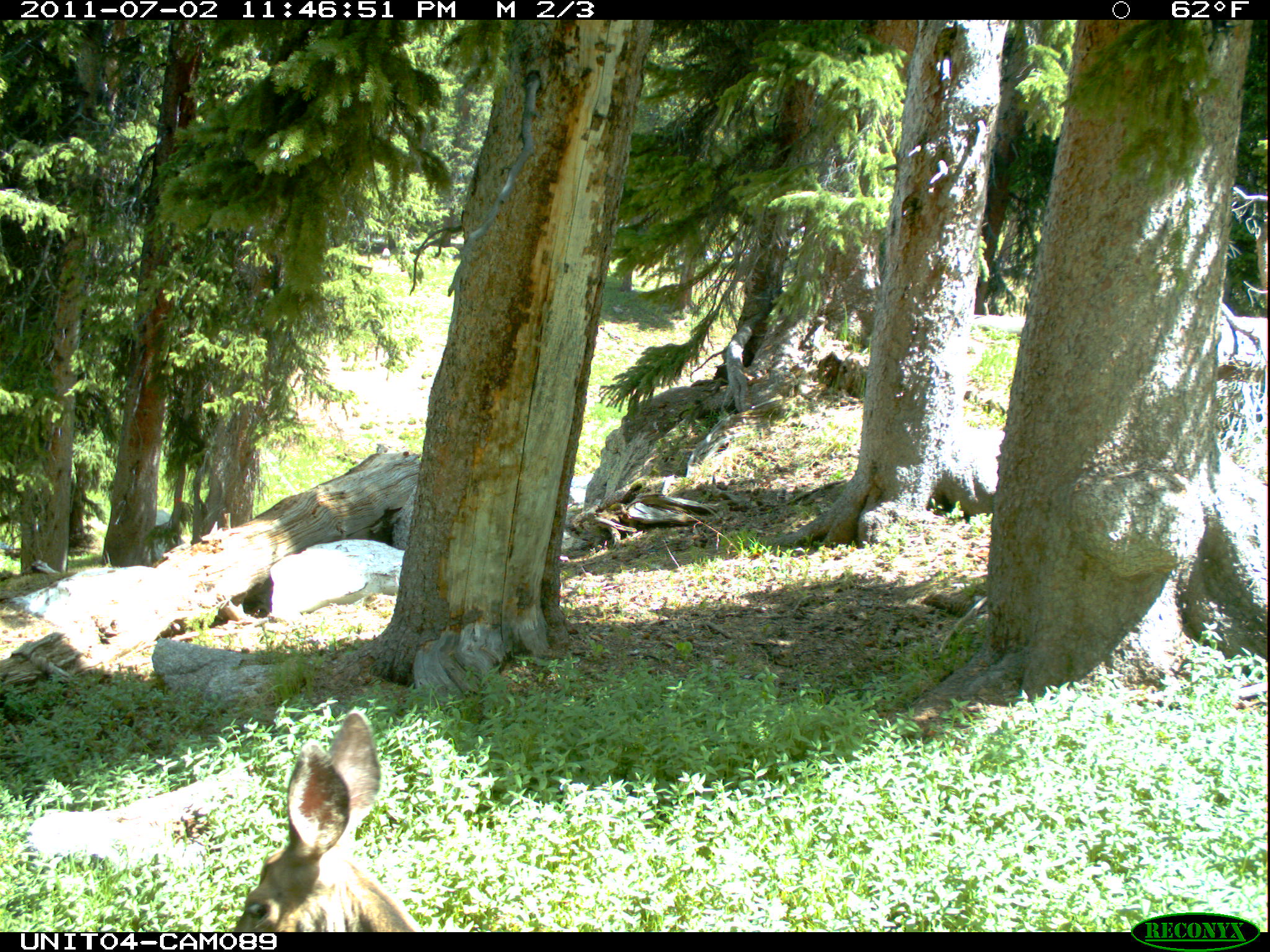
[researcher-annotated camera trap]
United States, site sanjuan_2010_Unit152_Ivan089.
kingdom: Animalia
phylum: Chordata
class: Mammalia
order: Artiodactyla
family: Cervidae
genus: Odocoileus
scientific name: Odocoileus hemionus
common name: mule deer